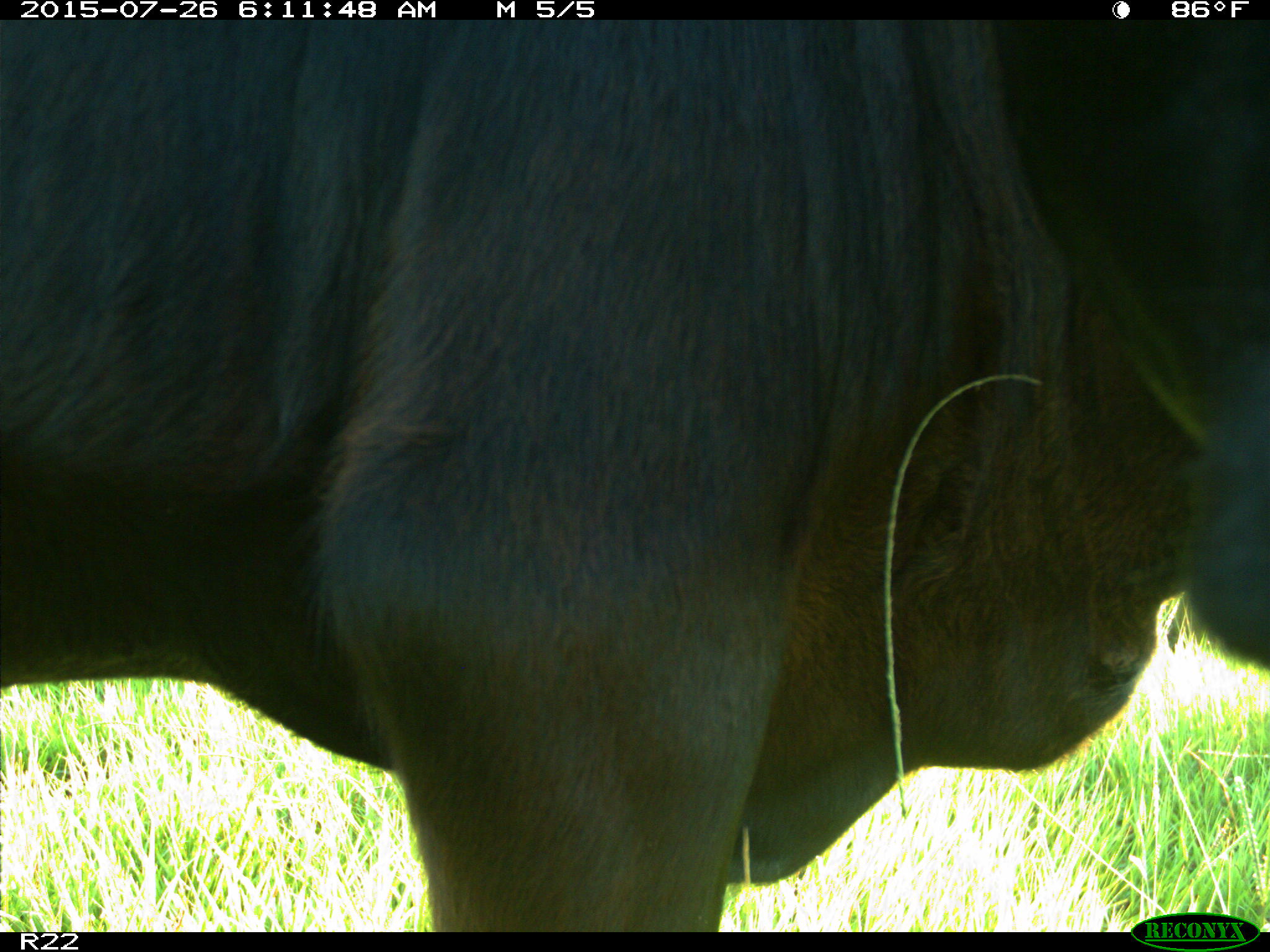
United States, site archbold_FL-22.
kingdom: Animalia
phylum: Chordata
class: Mammalia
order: Artiodactyla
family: Bovidae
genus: Bos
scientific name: Bos taurus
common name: domestic cow